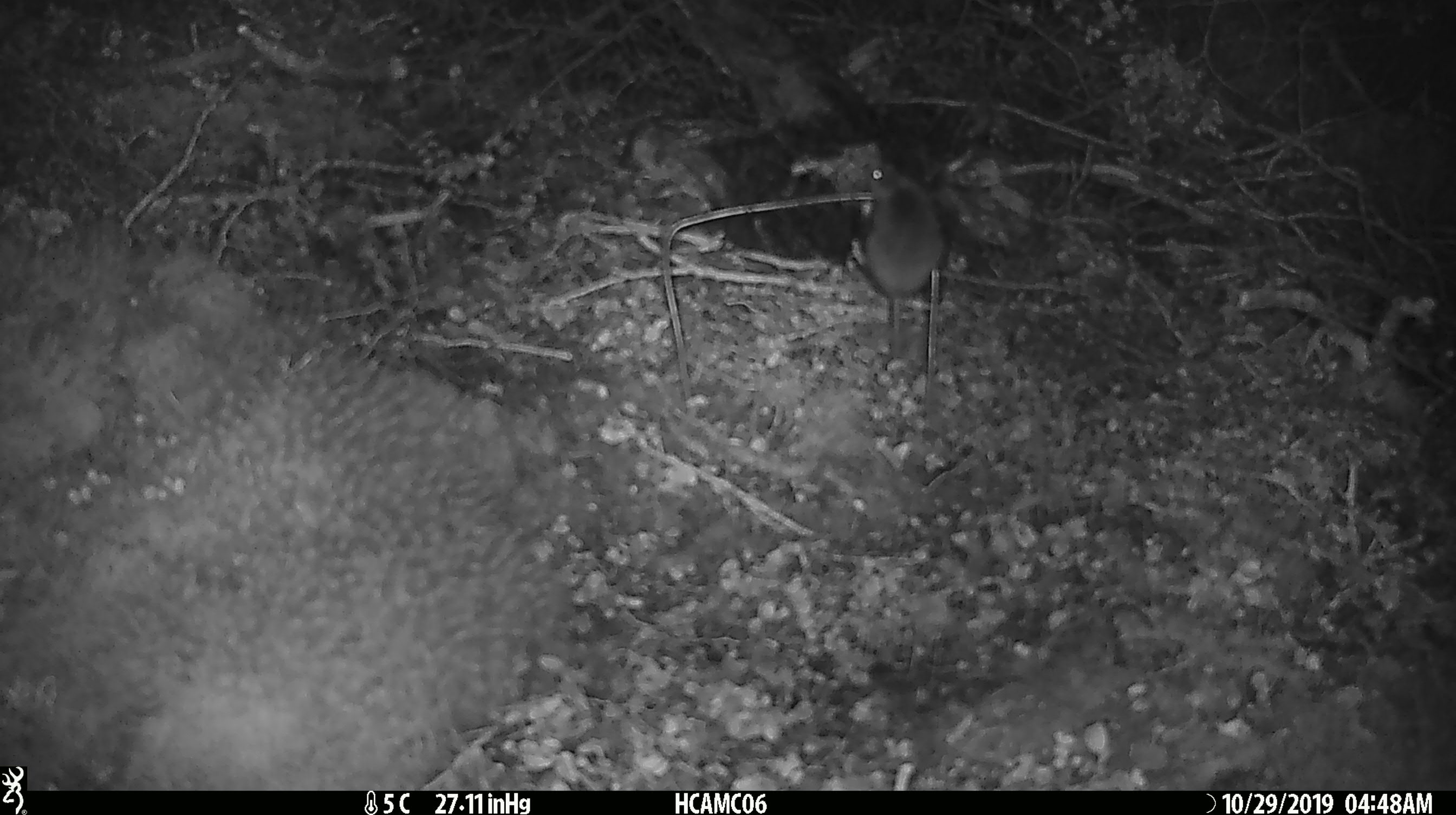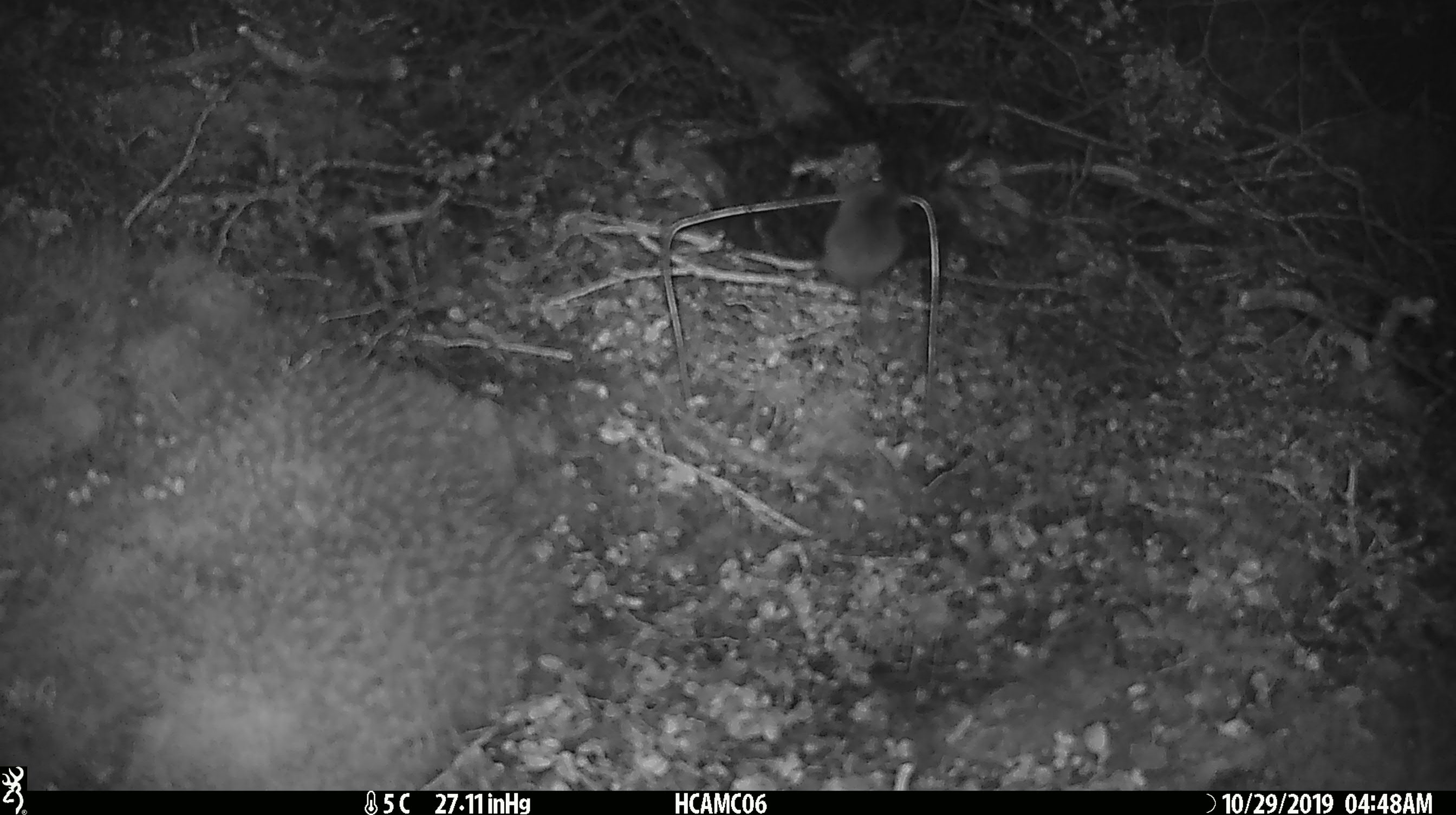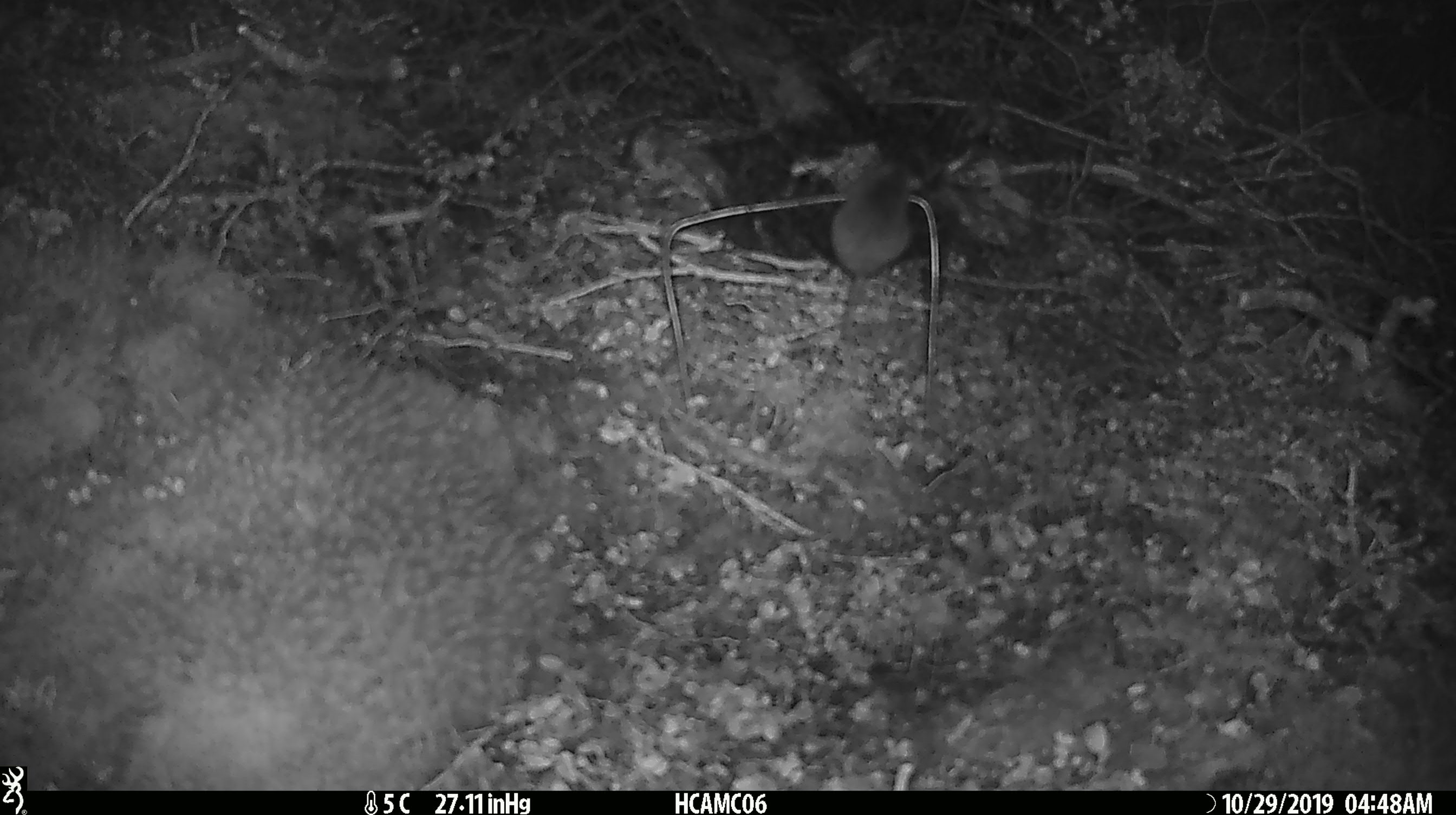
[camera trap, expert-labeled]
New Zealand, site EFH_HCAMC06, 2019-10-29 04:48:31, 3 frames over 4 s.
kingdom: Animalia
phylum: Chordata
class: Mammalia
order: Rodentia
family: Muridae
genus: Mus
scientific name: Mus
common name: mouse